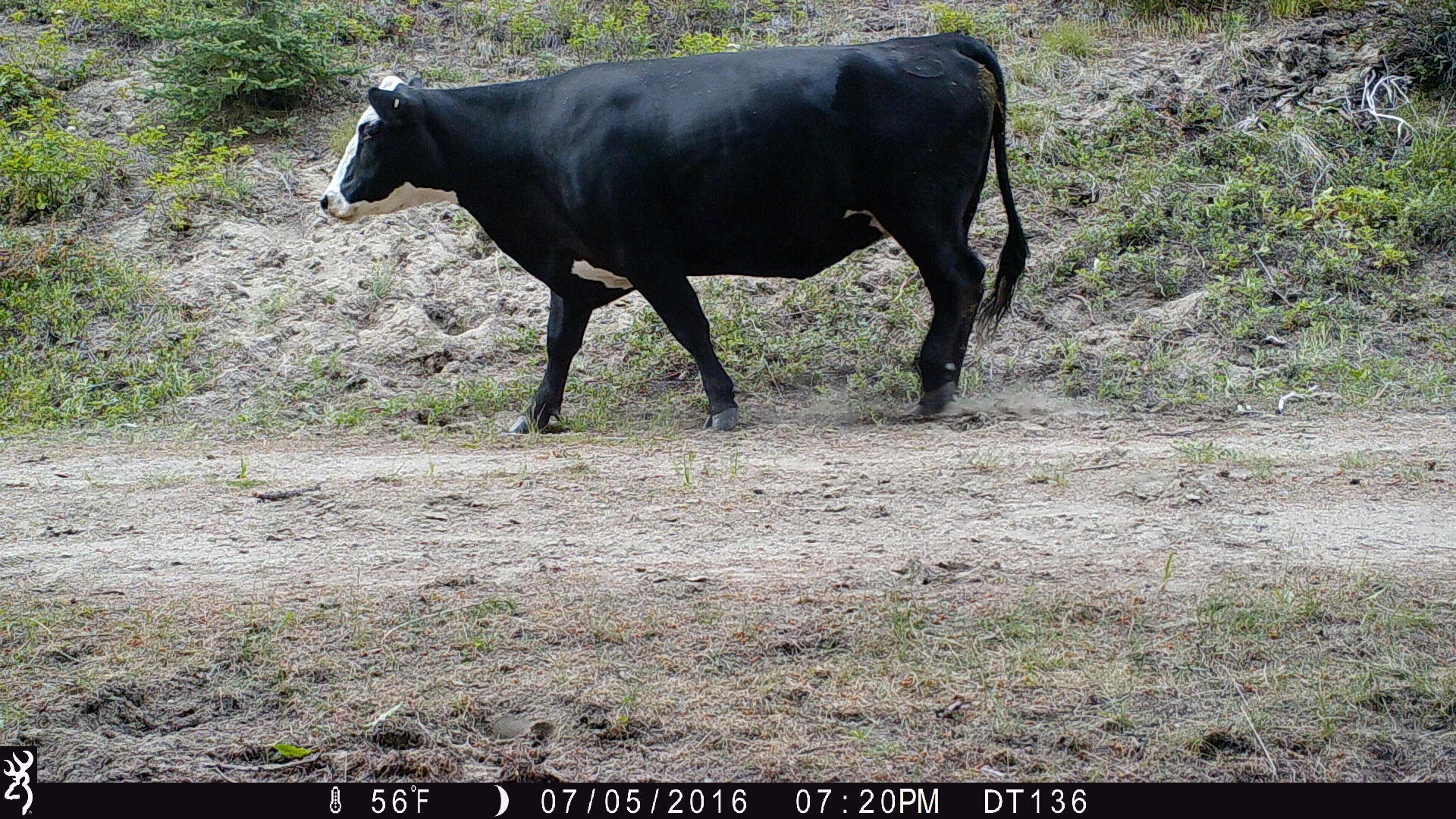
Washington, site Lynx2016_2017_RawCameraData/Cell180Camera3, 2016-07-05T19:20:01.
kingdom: Animalia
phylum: Chordata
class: Mammalia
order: Artiodactyla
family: Bovidae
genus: Bos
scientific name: Bos taurus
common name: domestic cattle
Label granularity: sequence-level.